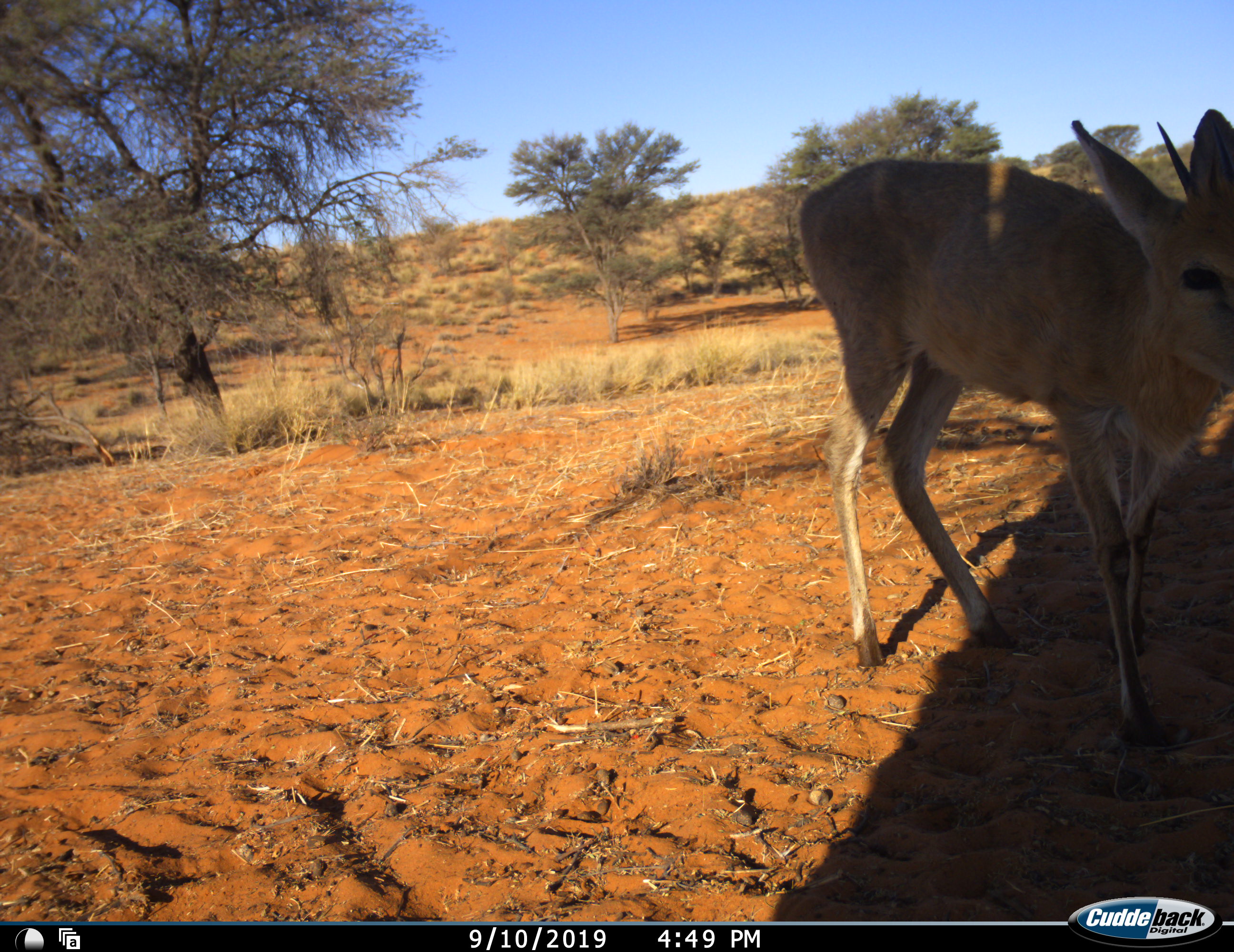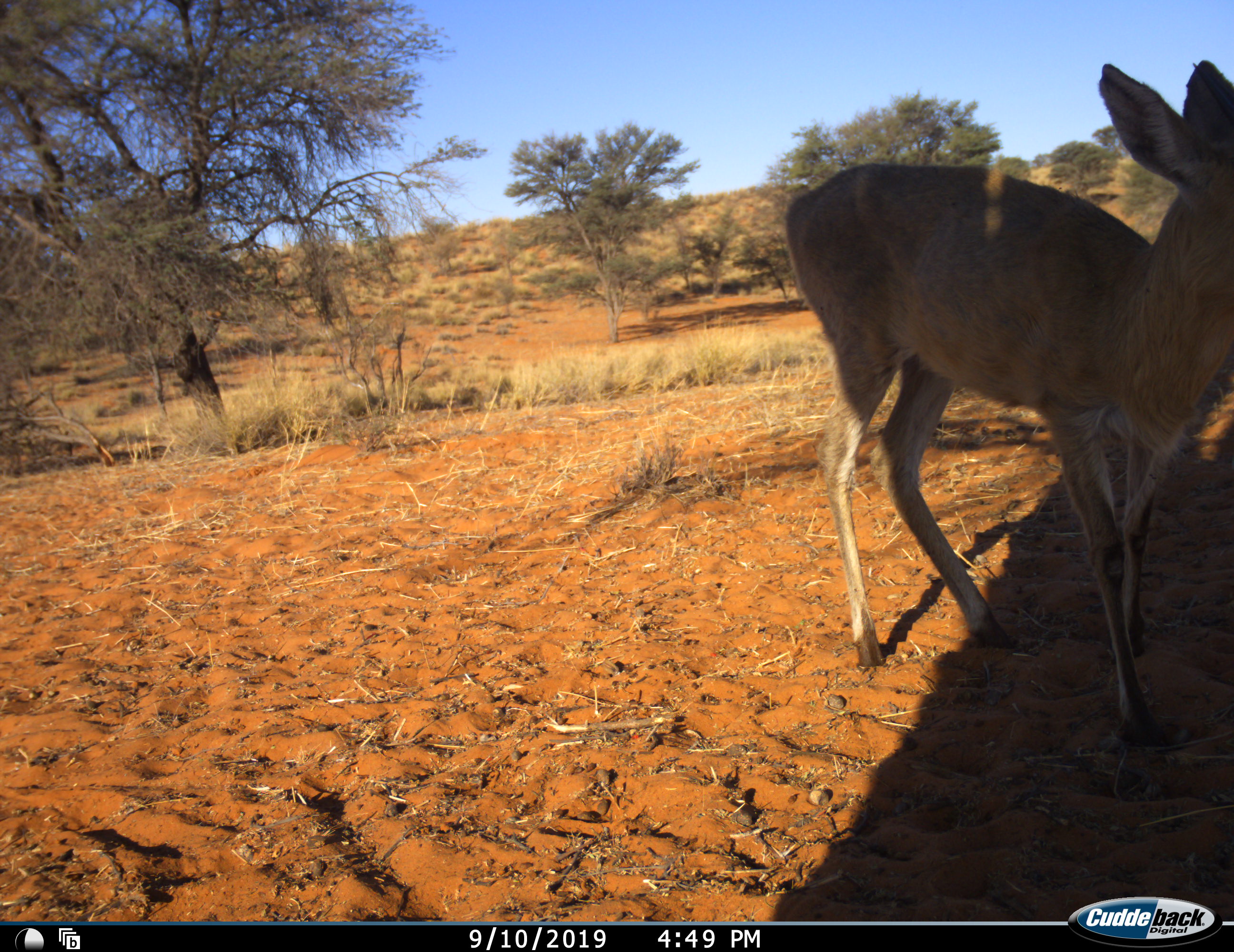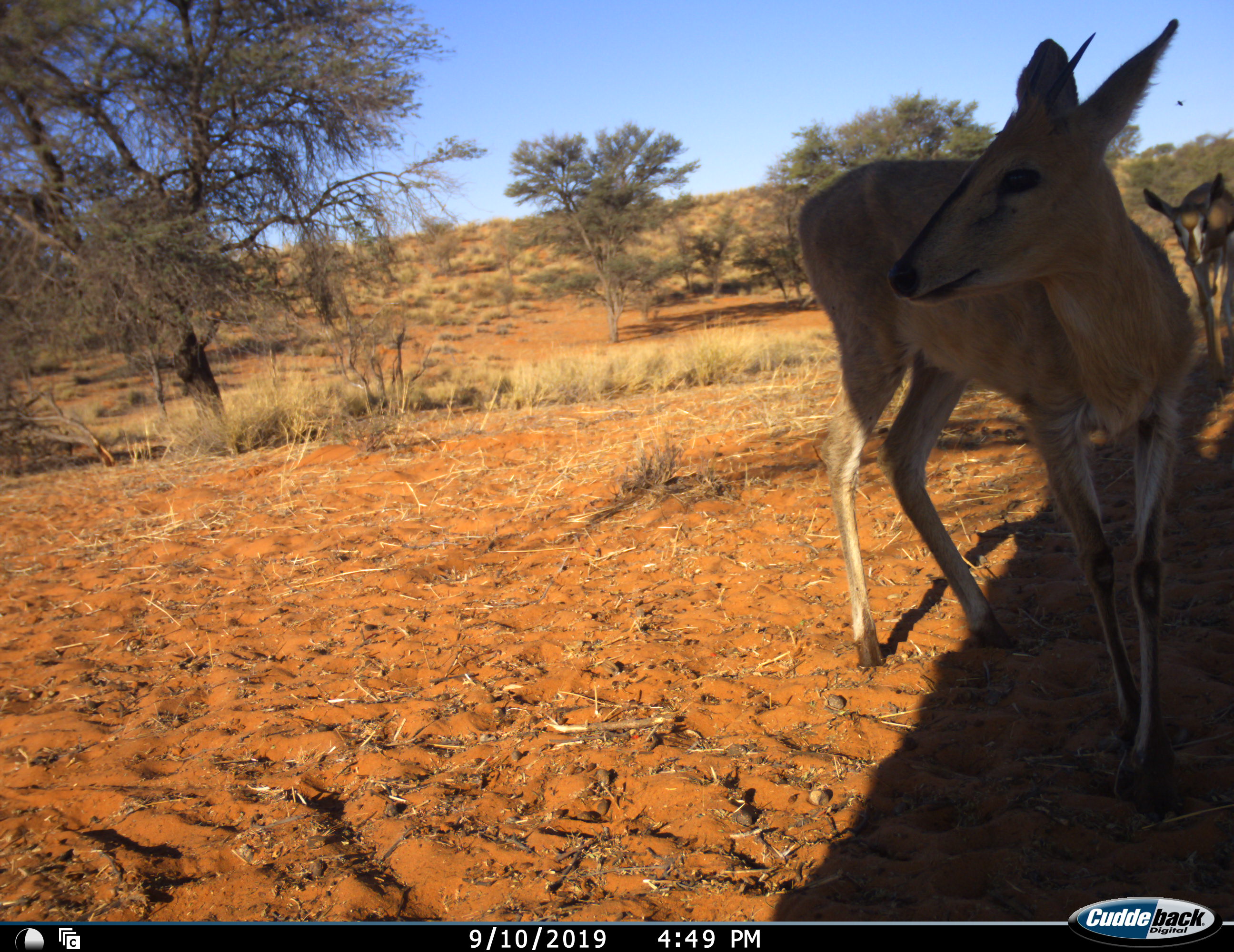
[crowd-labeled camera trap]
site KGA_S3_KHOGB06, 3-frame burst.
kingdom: Animalia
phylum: Chordata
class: Mammalia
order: Artiodactyla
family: Bovidae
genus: Sylvicapra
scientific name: Sylvicapra grimmia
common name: common duiker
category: duikercommongrey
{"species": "duikercommongrey (common duiker) (Sylvicapra grimmia)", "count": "2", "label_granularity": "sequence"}